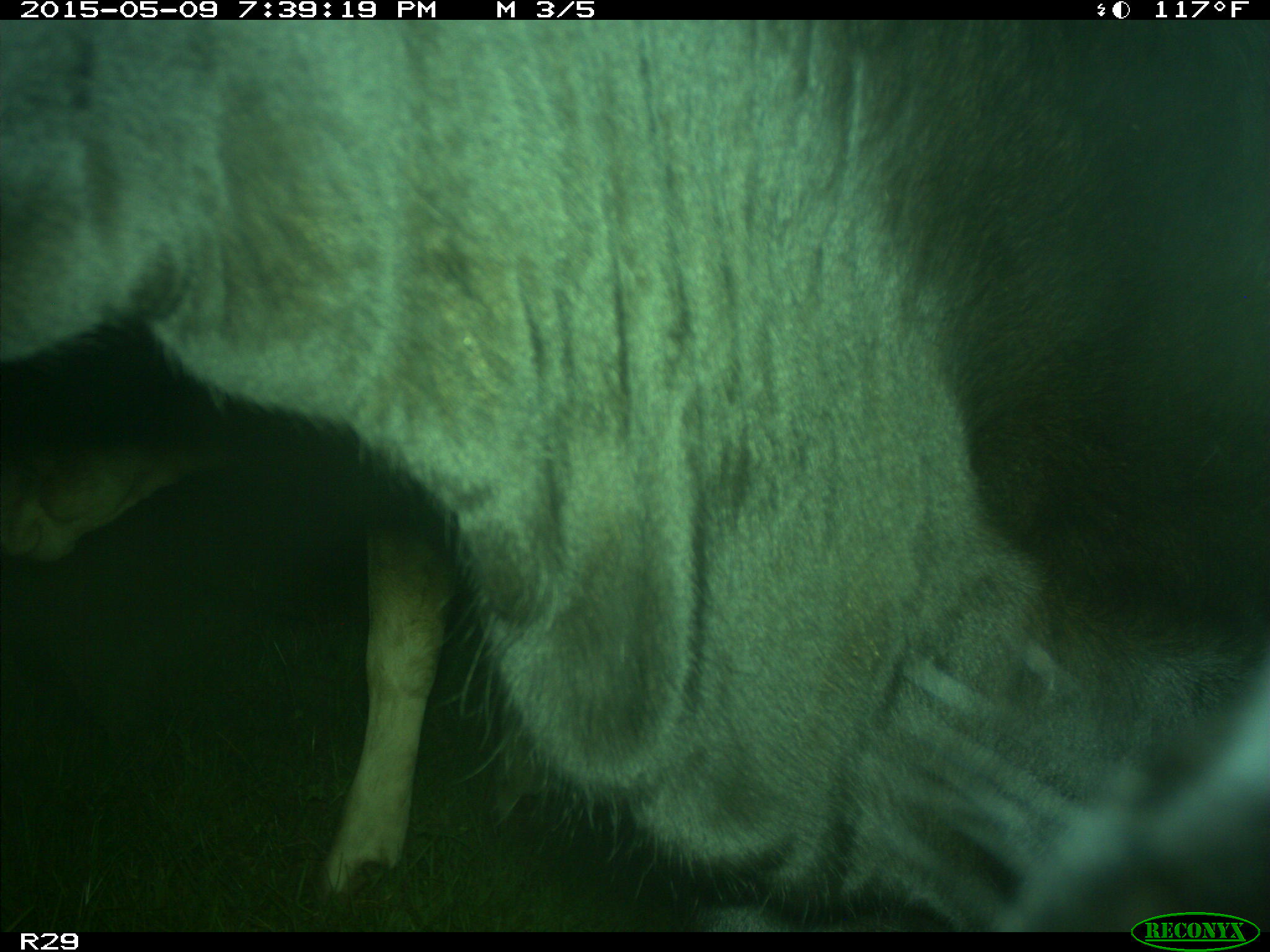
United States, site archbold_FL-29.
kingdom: Animalia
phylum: Chordata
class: Mammalia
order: Artiodactyla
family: Bovidae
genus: Bos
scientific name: Bos taurus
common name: domestic cow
Bos taurus (domestic cow).